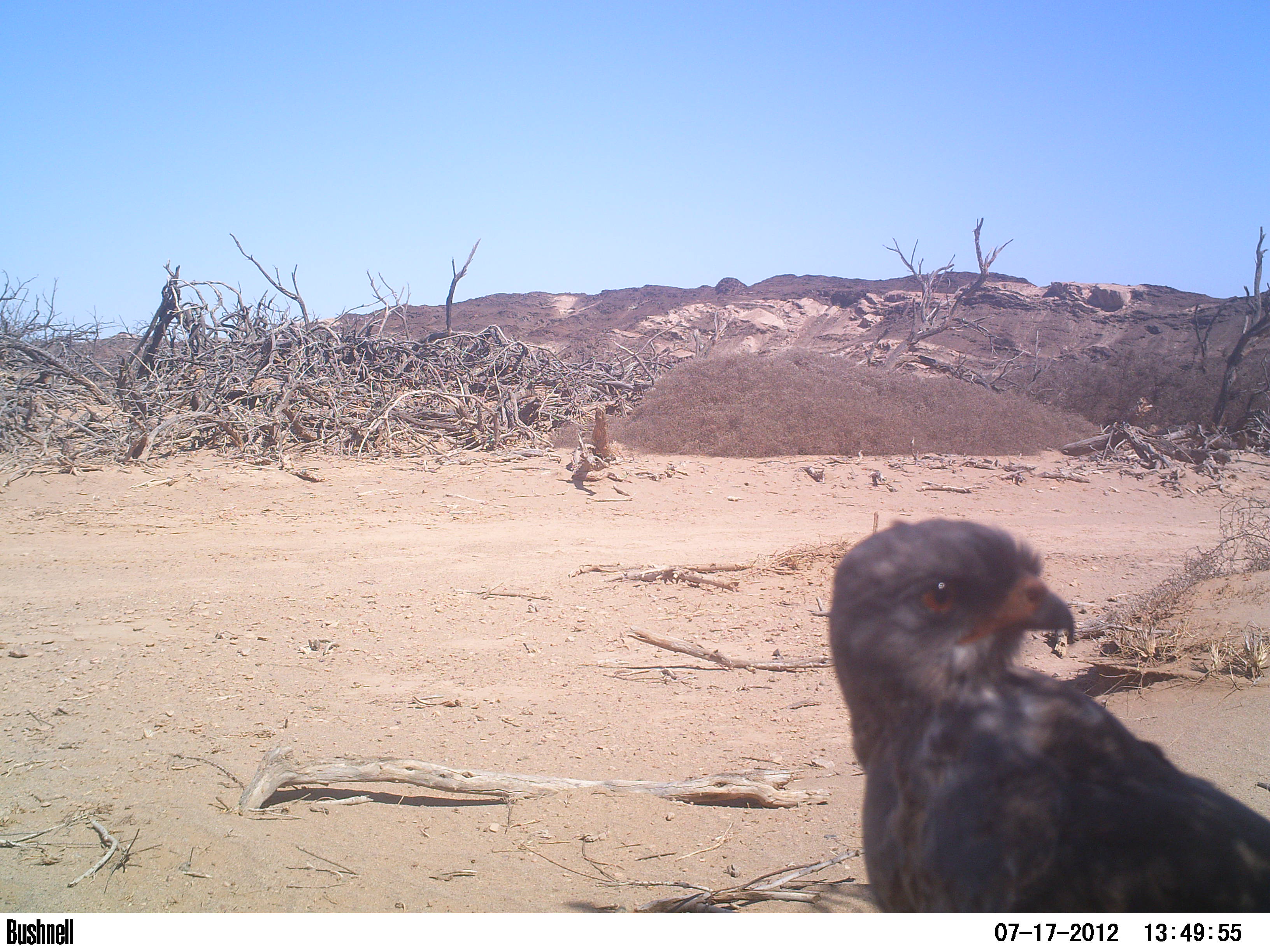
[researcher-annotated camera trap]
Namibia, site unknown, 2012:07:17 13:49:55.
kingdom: Animalia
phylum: Chordata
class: Aves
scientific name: Aves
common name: raptor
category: cn-raptors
Cn-raptors (raptor) (Aves).